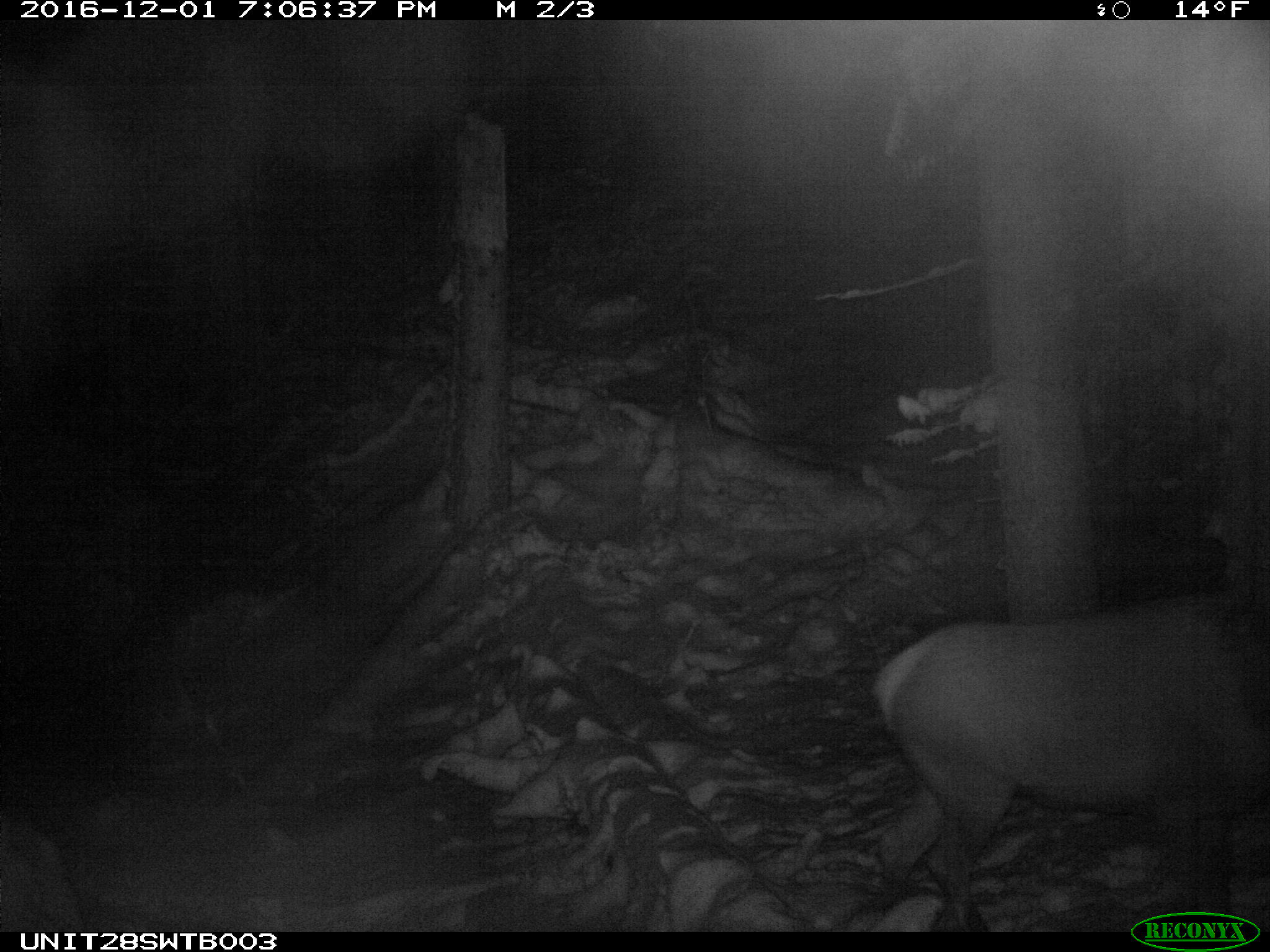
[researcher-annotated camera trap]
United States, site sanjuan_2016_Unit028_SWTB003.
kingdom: Animalia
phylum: Chordata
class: Mammalia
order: Artiodactyla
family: Cervidae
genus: Cervus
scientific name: Cervus elaphus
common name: red deer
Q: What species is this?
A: Cervus elaphus (red deer).